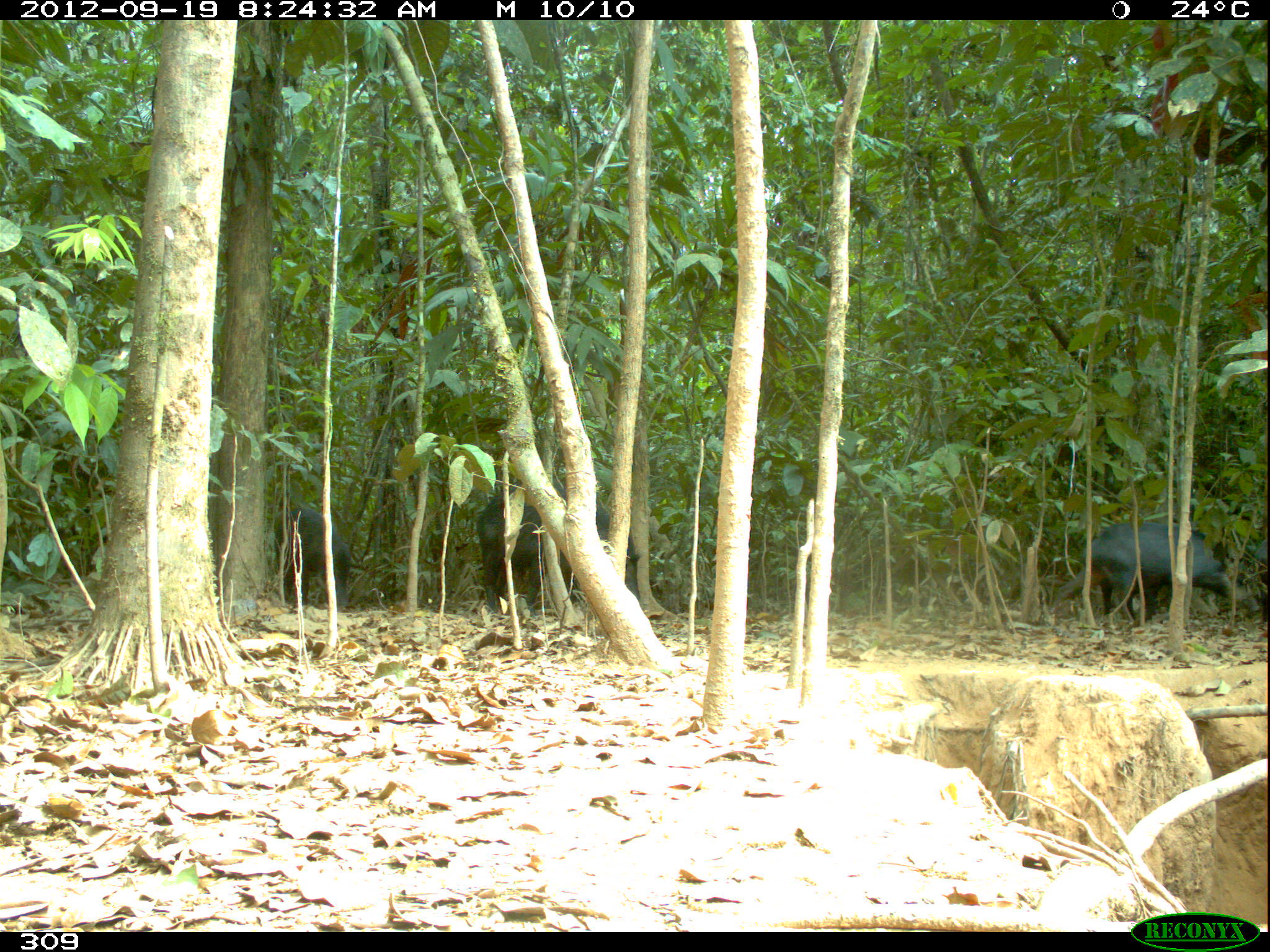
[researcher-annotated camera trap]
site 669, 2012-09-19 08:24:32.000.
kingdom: Animalia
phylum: Chordata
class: Mammalia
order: Artiodactyla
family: Tayassuidae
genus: Tayassu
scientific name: Tayassu pecari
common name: white-lipped peccary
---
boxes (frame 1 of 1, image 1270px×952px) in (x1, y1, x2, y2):
tayassu pecari: (476, 479, 639, 615); (1048, 520, 1244, 623); (272, 506, 349, 610); (1191, 561, 1259, 615); (1255, 540, 1267, 622)